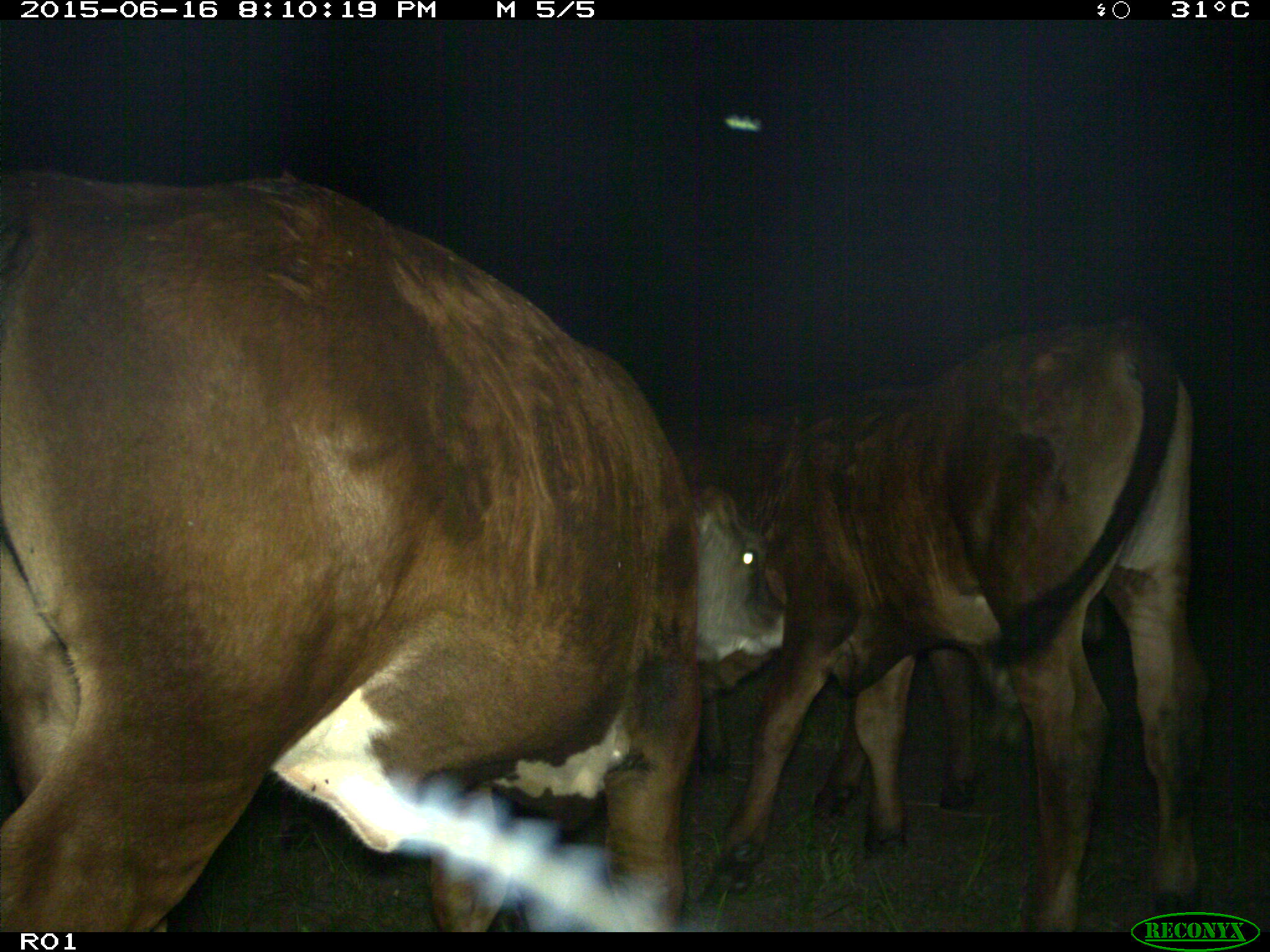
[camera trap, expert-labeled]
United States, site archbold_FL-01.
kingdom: Animalia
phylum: Chordata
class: Mammalia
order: Artiodactyla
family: Bovidae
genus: Bos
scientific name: Bos taurus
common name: domestic cow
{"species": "Bos taurus (domestic cow)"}